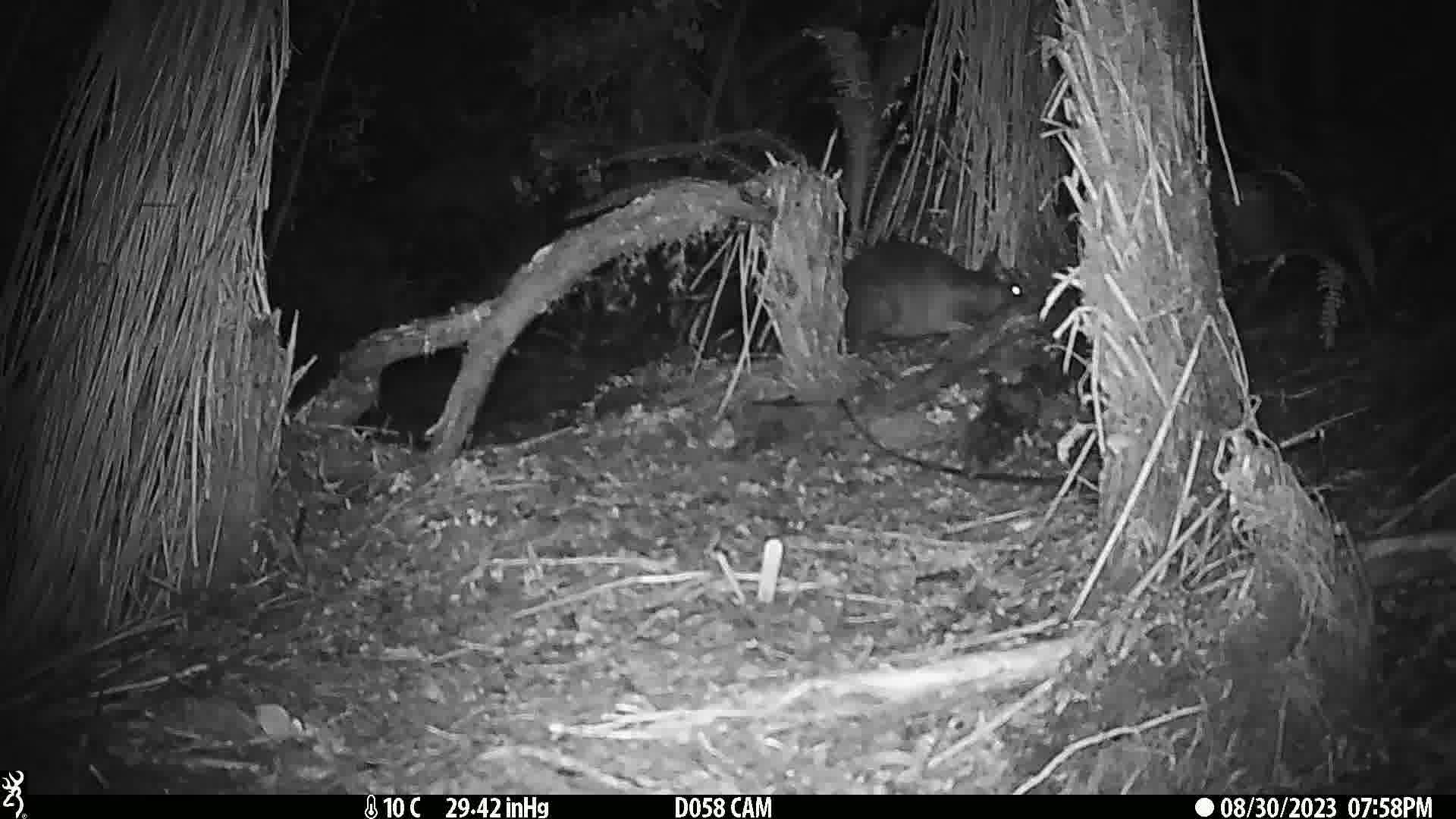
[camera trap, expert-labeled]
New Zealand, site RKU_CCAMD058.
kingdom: Animalia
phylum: Chordata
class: Mammalia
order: Diprotodontia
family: Phalangeridae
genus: Trichosurus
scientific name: Trichosurus vulpecula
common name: common brushtail possum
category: possum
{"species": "possum (common brushtail possum) (Trichosurus vulpecula)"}